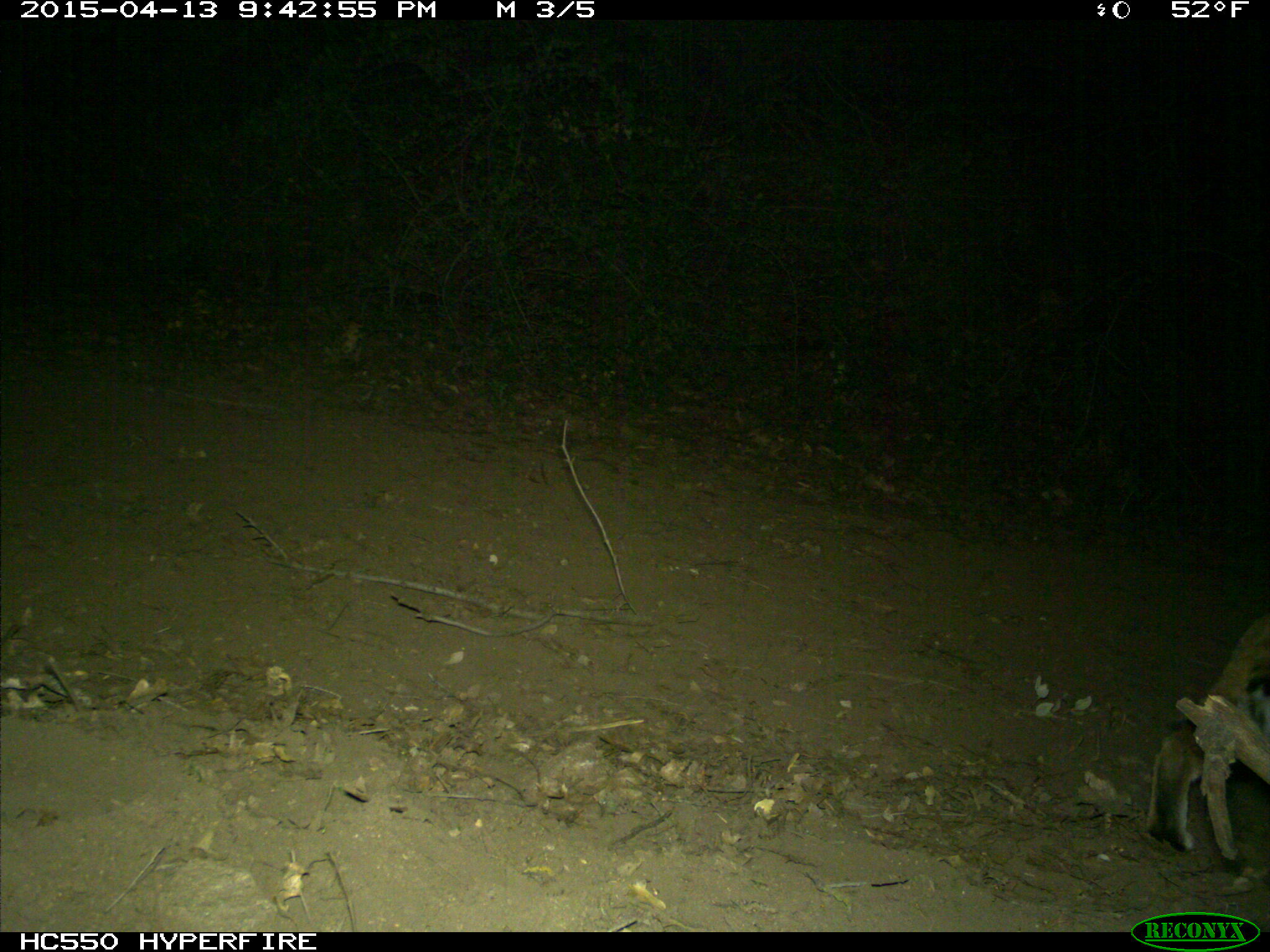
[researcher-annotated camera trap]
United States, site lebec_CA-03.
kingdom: Animalia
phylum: Chordata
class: Mammalia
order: Carnivora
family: Felidae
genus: Lynx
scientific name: Lynx rufus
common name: bobcat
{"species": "Lynx rufus (bobcat)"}